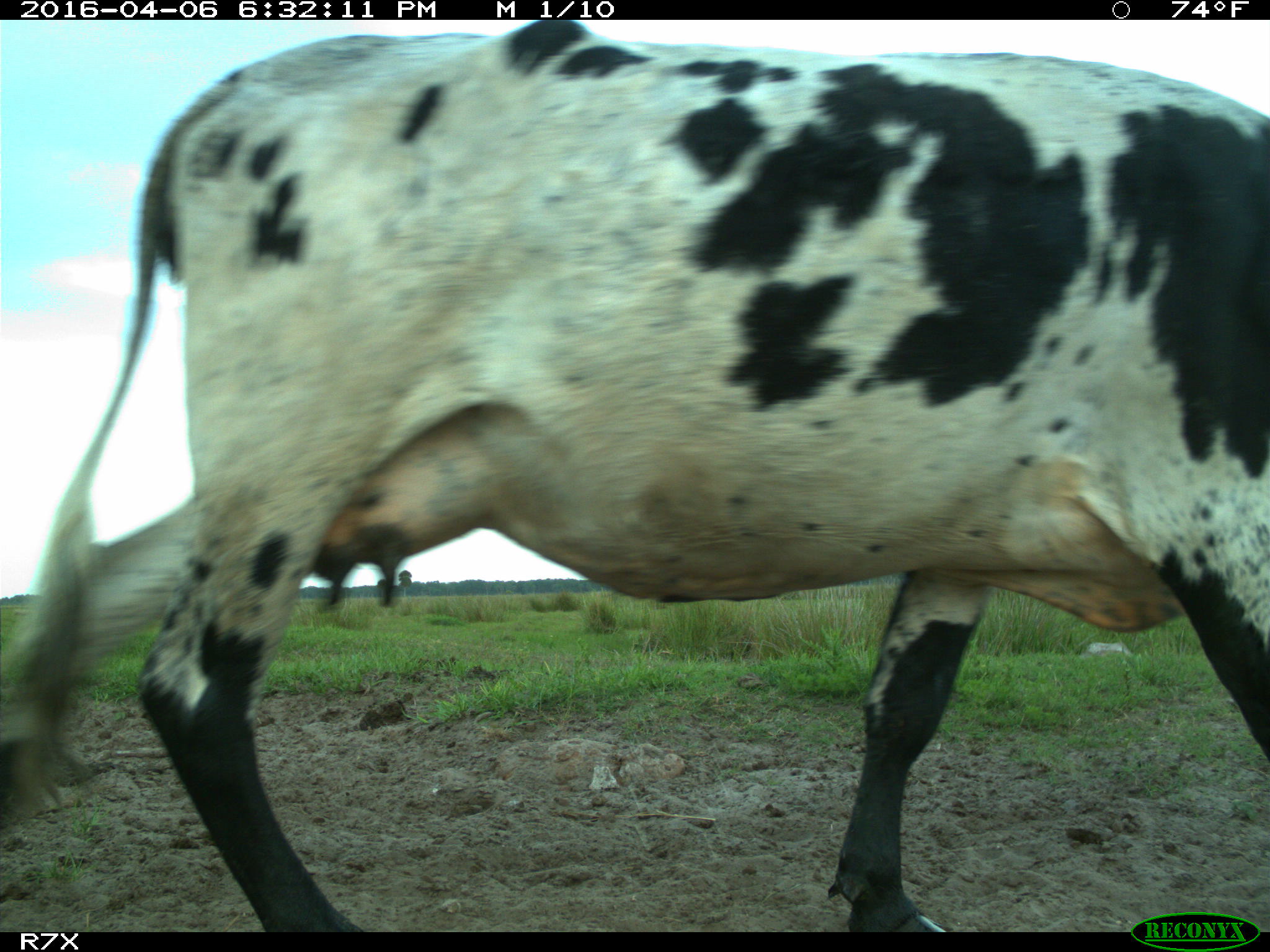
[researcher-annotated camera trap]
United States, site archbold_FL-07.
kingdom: Animalia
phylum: Chordata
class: Mammalia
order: Artiodactyla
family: Bovidae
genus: Bos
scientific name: Bos taurus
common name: domestic cow